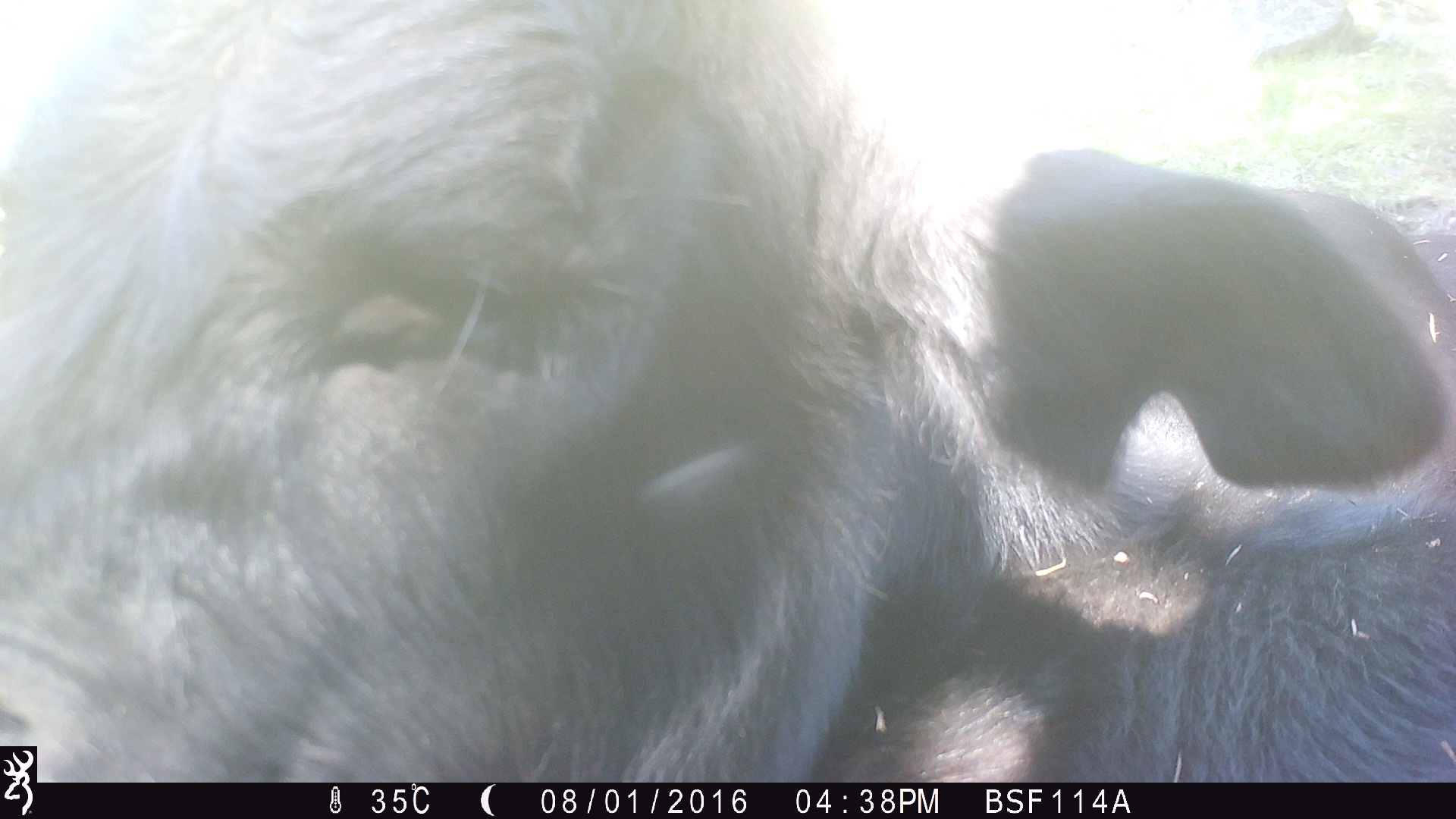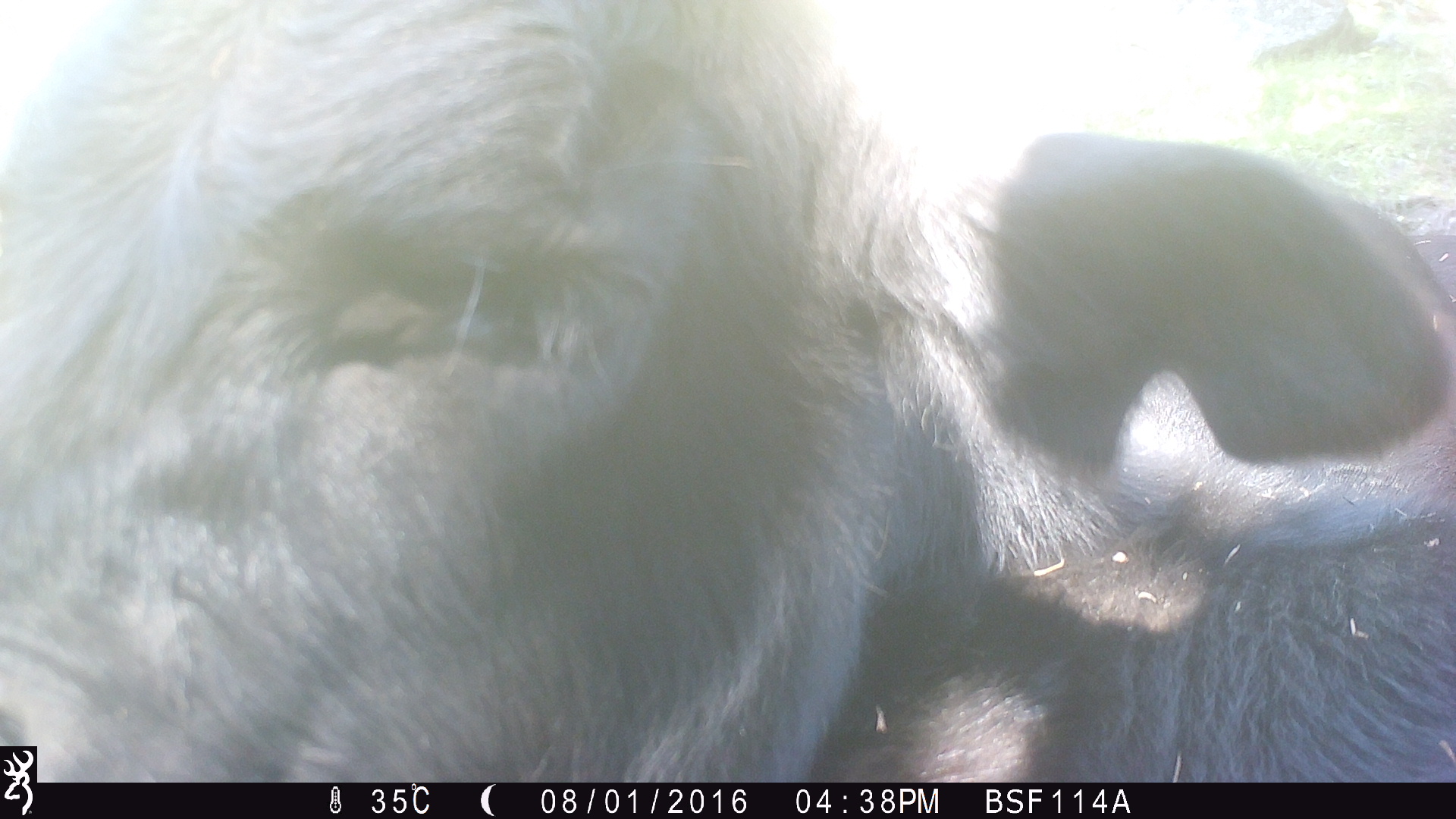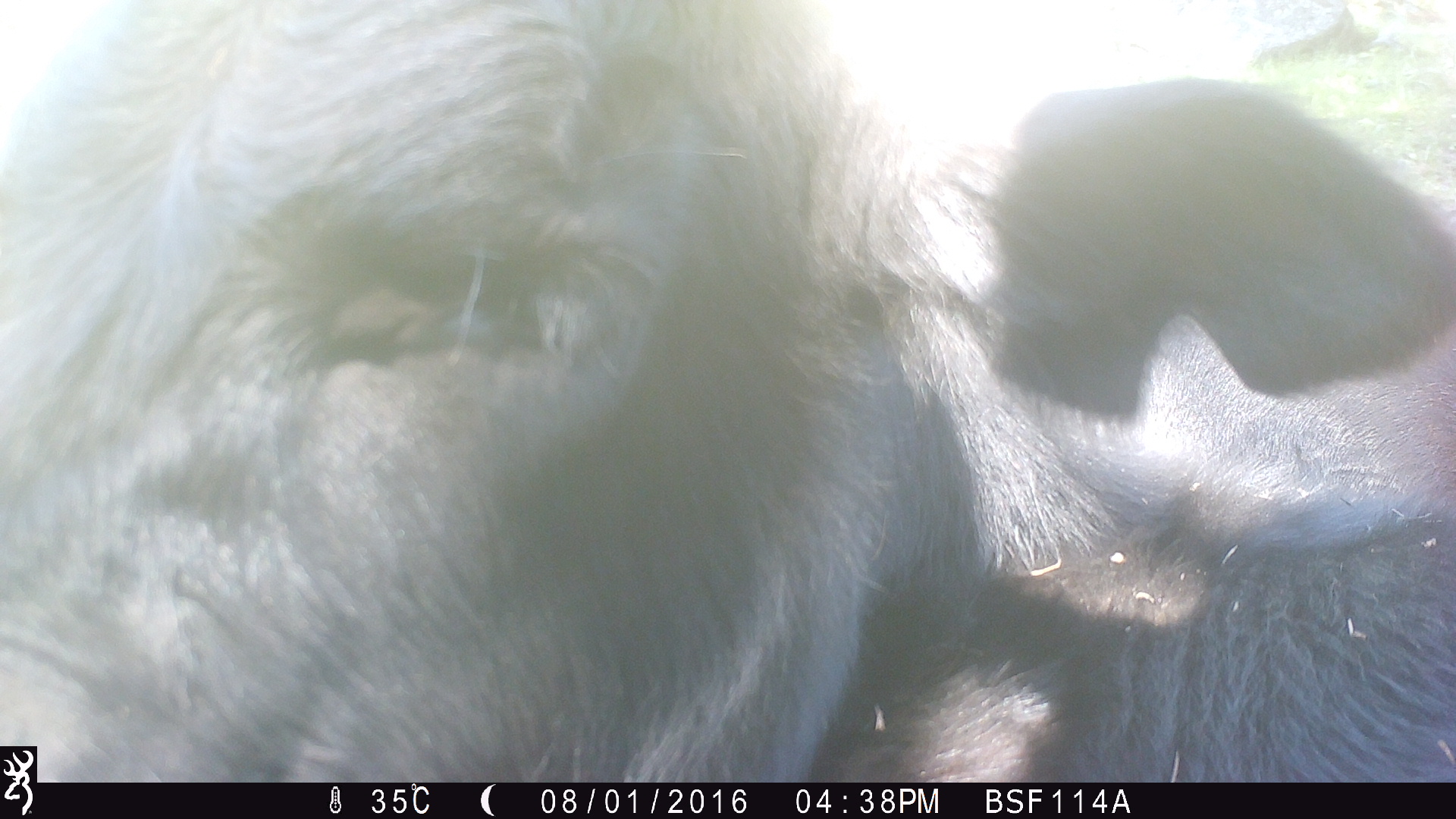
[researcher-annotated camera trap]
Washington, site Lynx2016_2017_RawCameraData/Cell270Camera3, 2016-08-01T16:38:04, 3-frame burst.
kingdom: Animalia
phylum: Chordata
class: Mammalia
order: Artiodactyla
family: Bovidae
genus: Bos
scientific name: Bos taurus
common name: domestic cattle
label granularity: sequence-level